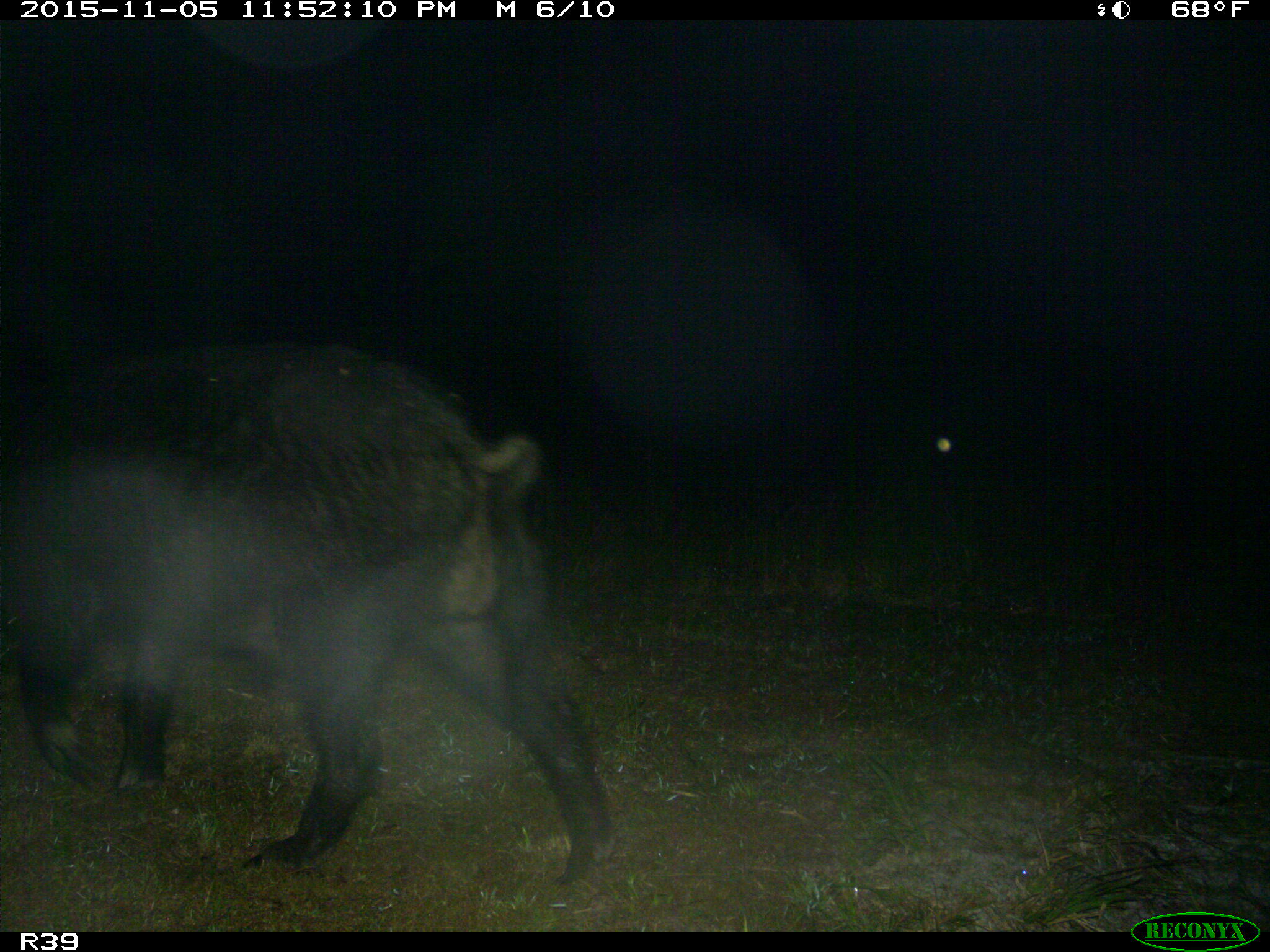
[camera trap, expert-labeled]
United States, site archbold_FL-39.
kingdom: Animalia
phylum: Chordata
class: Mammalia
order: Artiodactyla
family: Suidae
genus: Sus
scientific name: Sus scrofa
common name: wild boar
Sus scrofa (wild boar).